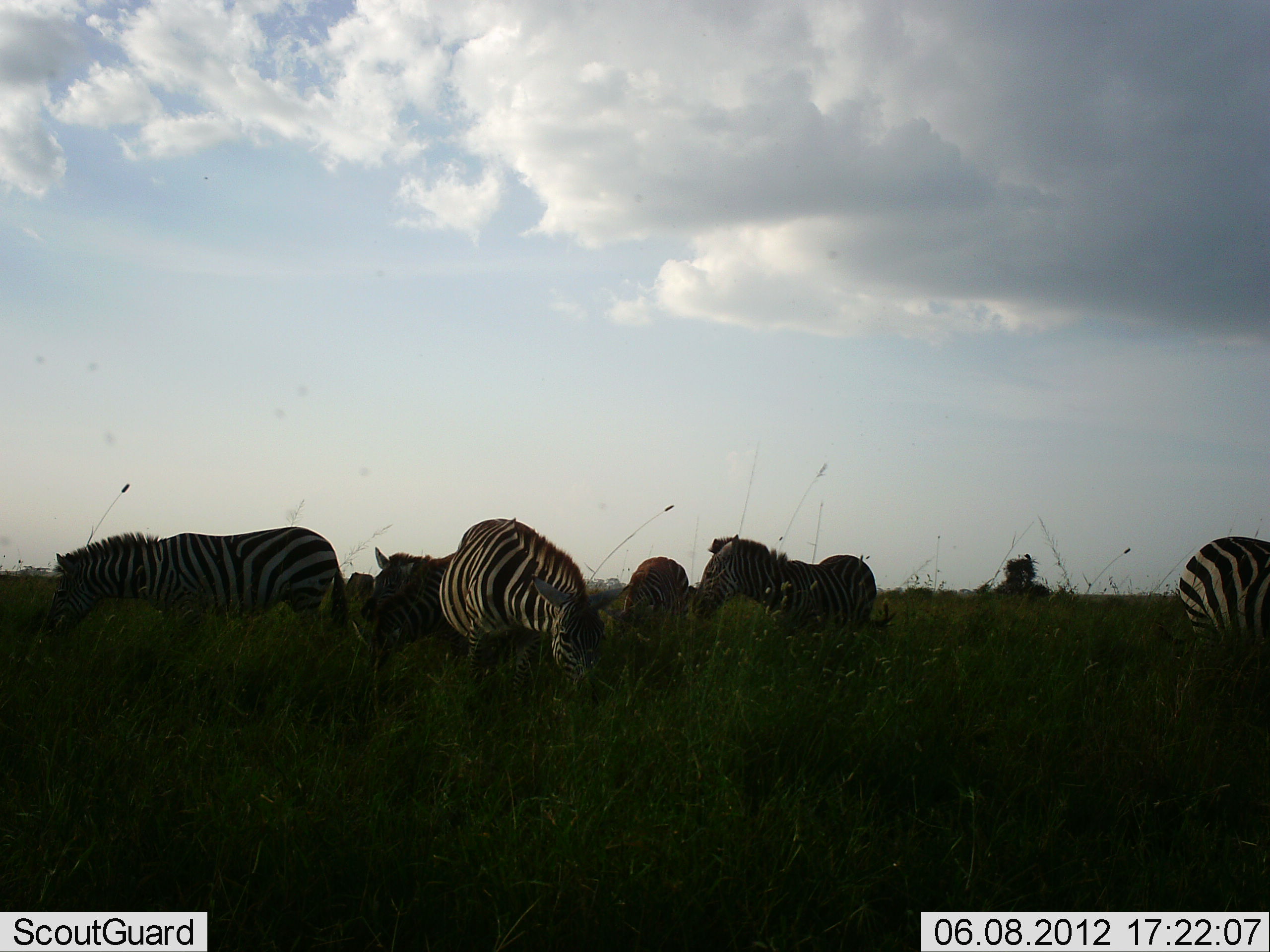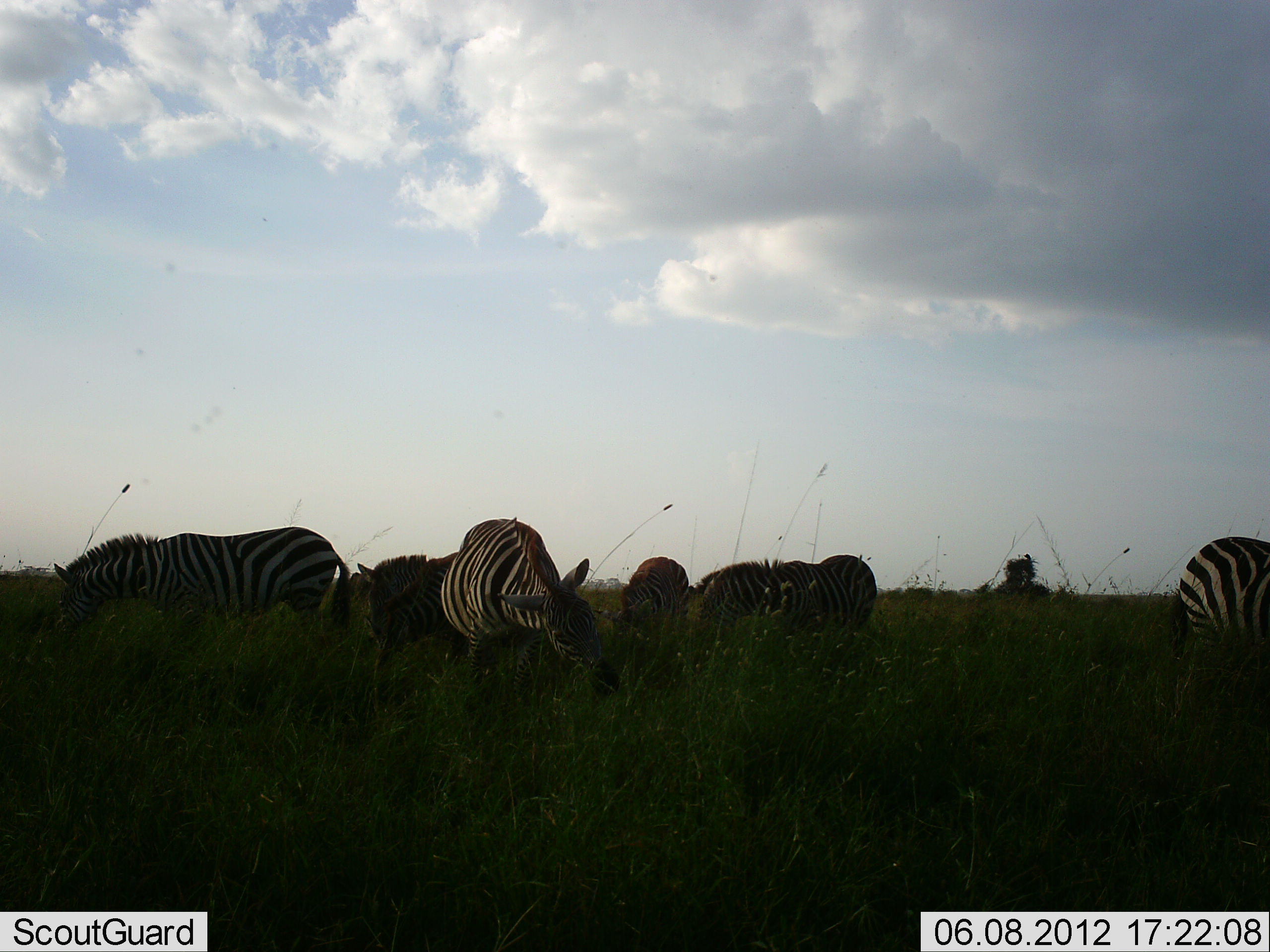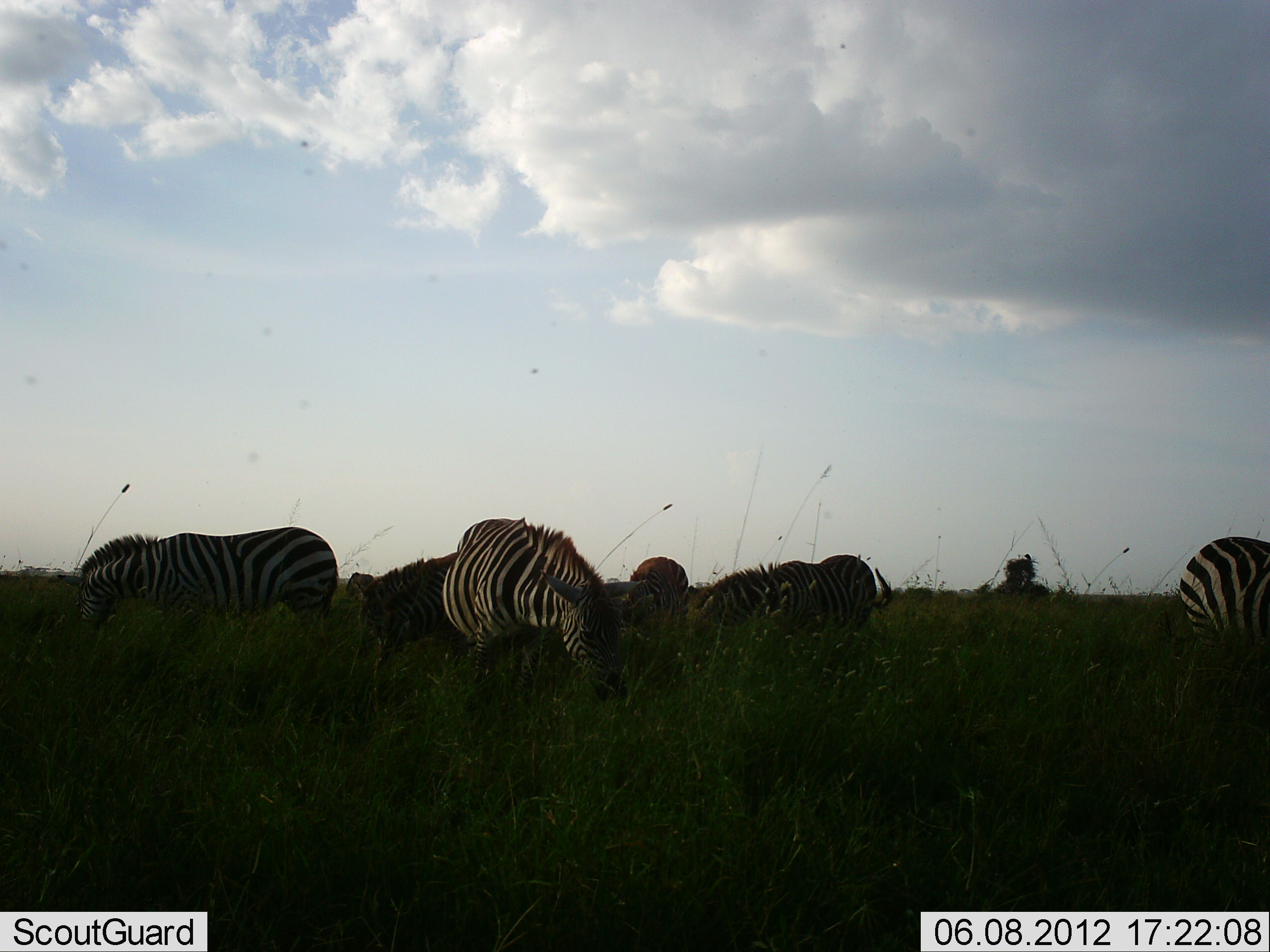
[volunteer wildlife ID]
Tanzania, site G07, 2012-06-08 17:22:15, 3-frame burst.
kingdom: Animalia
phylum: Chordata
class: Mammalia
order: Perissodactyla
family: Equidae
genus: Equus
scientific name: Equus quagga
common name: plains zebra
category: zebra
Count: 7.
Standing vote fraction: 20%.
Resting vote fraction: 0%.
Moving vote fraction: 10%.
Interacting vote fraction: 0%.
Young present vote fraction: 10%.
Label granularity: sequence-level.